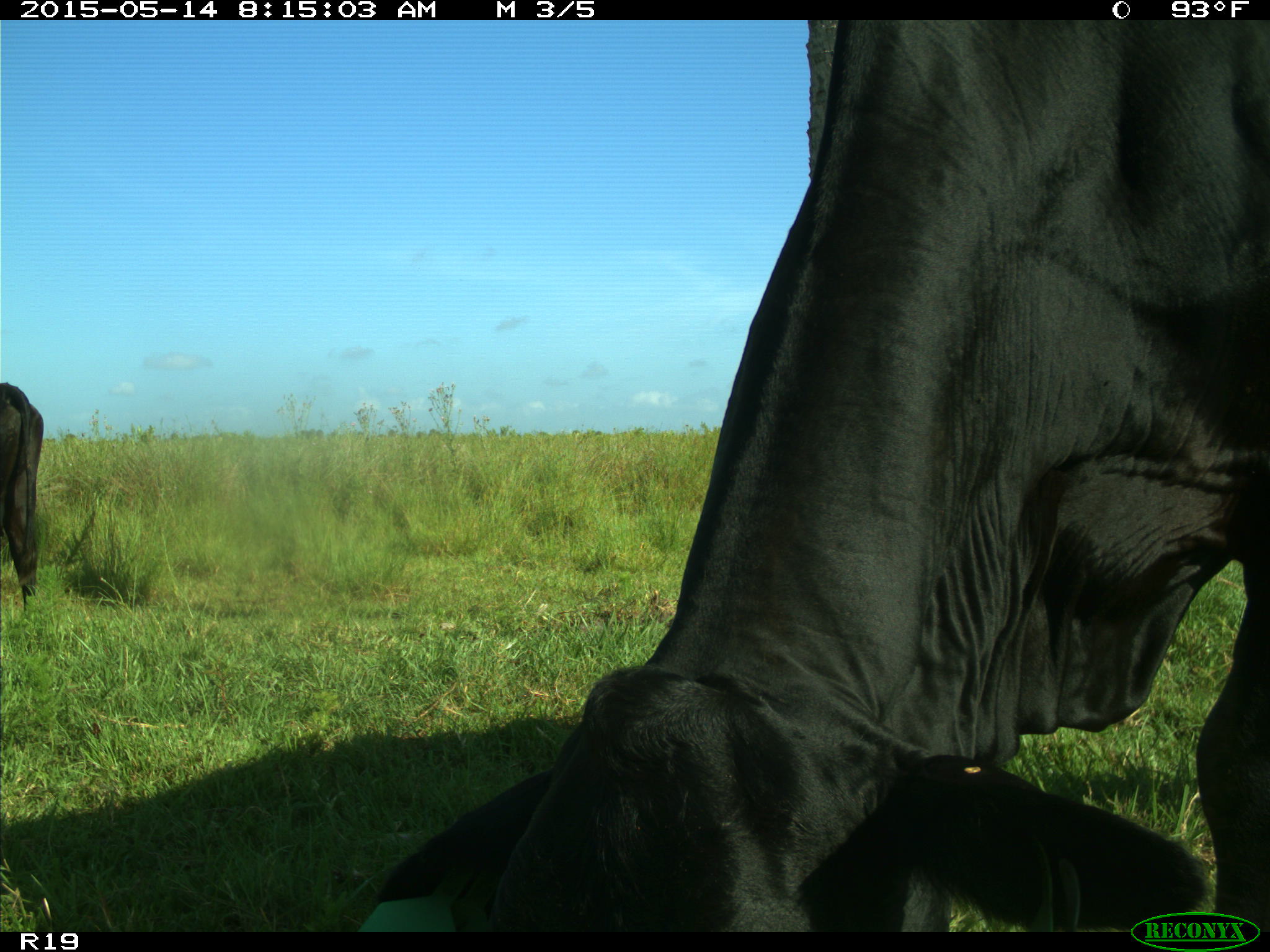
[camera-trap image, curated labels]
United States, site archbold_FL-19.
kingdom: Animalia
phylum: Chordata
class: Mammalia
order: Artiodactyla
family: Bovidae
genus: Bos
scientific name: Bos taurus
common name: domestic cow